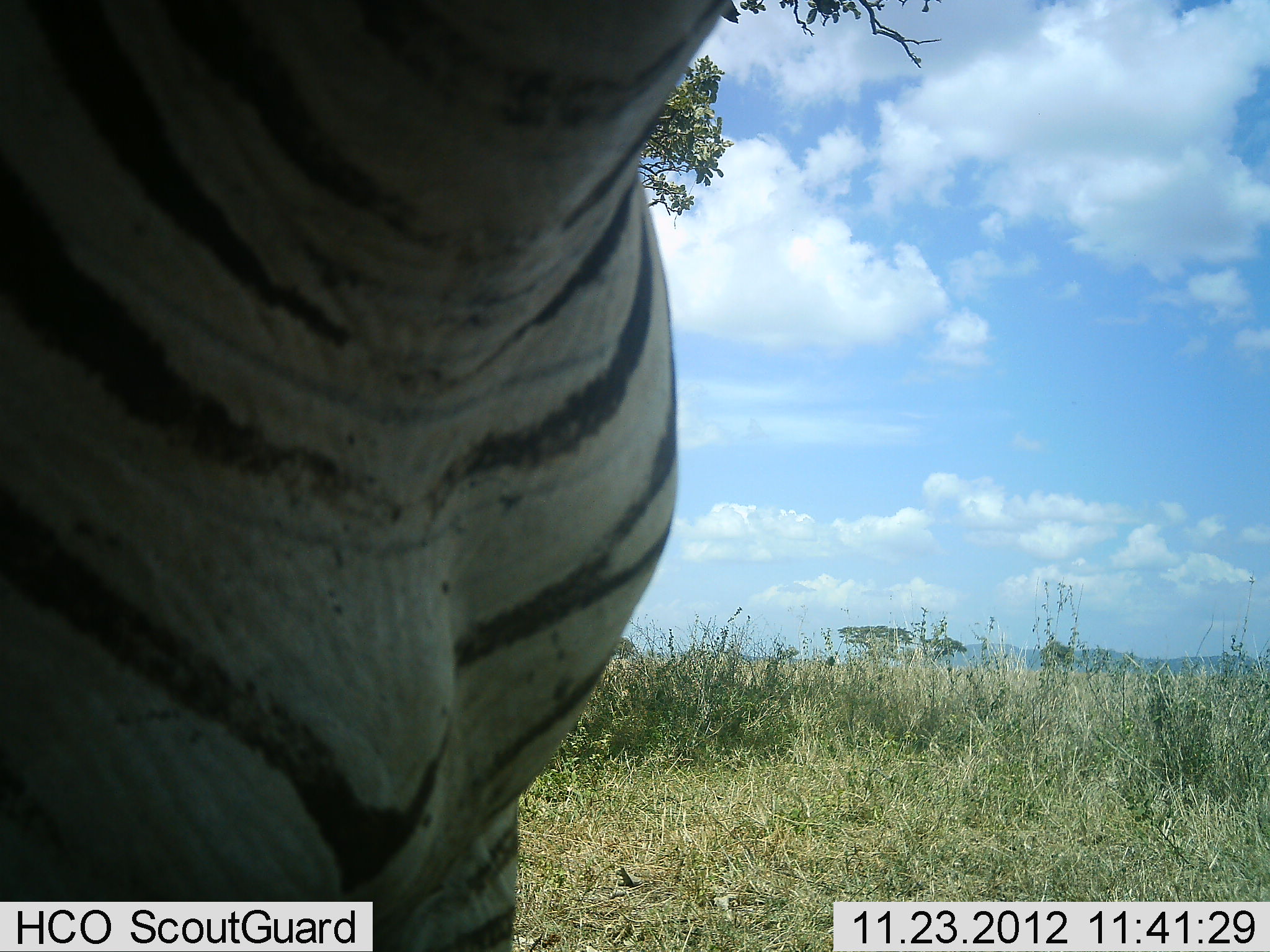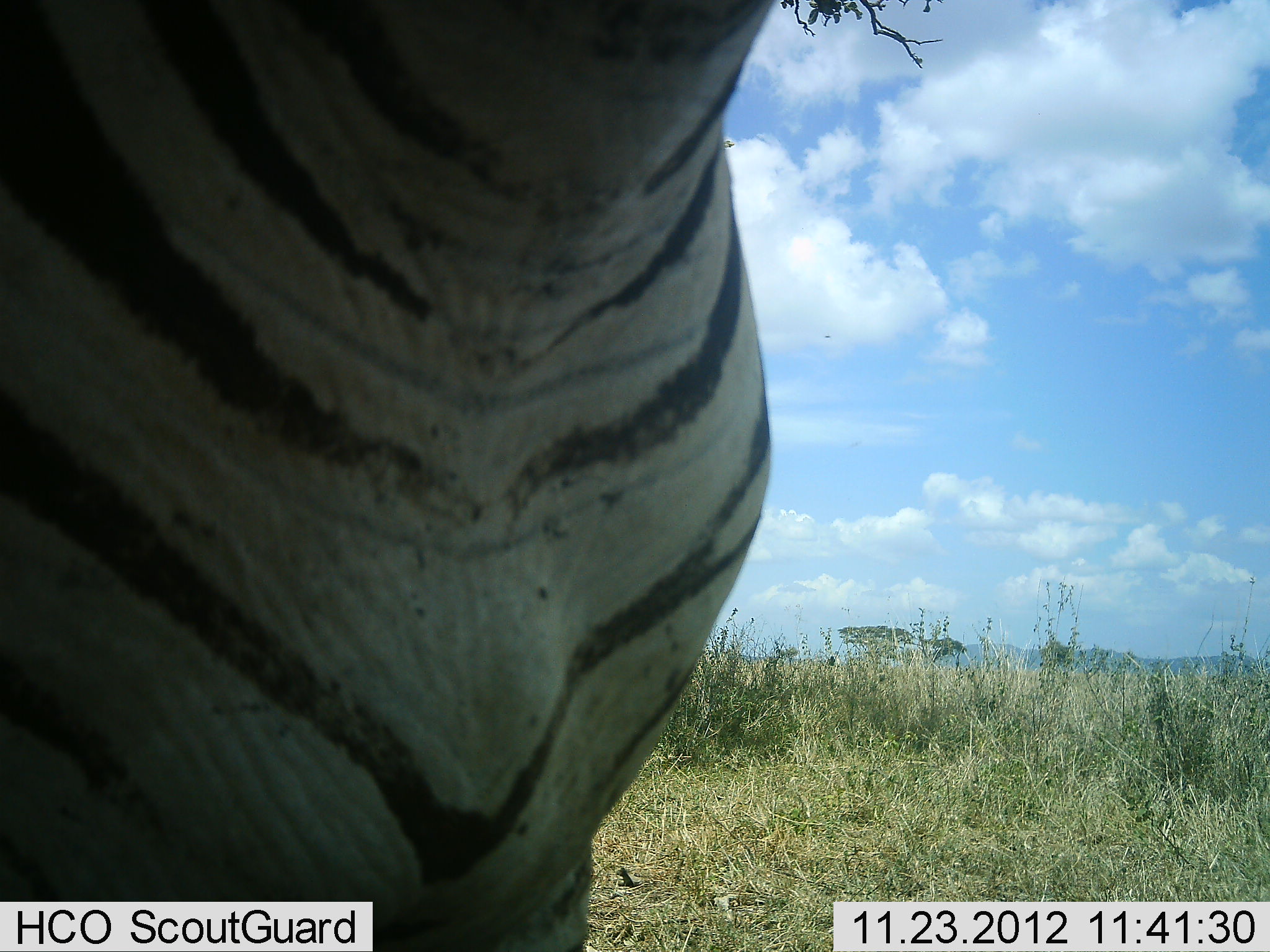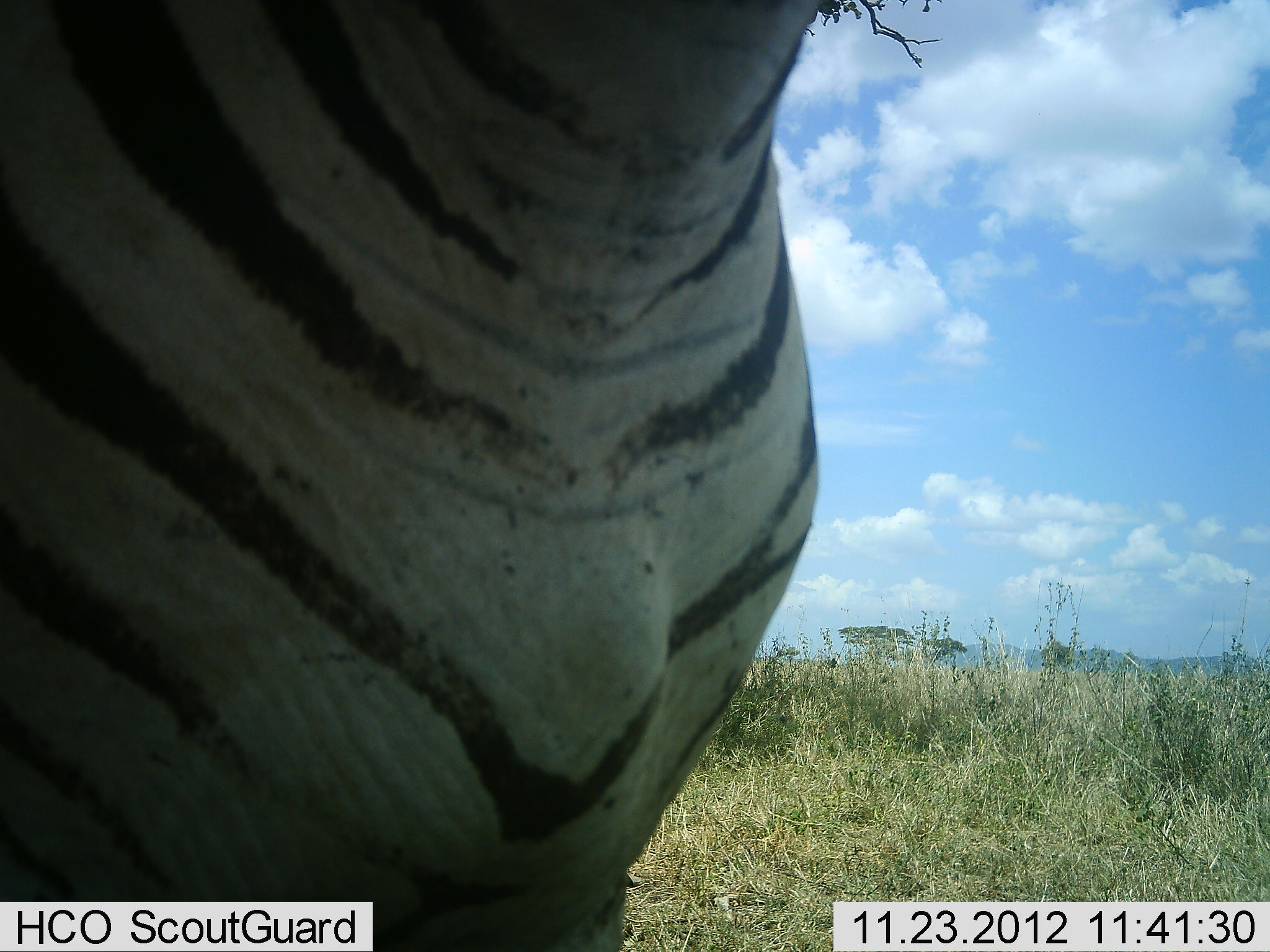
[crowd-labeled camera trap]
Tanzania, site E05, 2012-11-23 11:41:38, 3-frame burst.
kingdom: Animalia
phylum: Chordata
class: Mammalia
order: Perissodactyla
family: Equidae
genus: Equus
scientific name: Equus quagga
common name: plains zebra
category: zebra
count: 1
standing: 90%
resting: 0%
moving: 10%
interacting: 0%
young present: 0%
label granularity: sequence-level